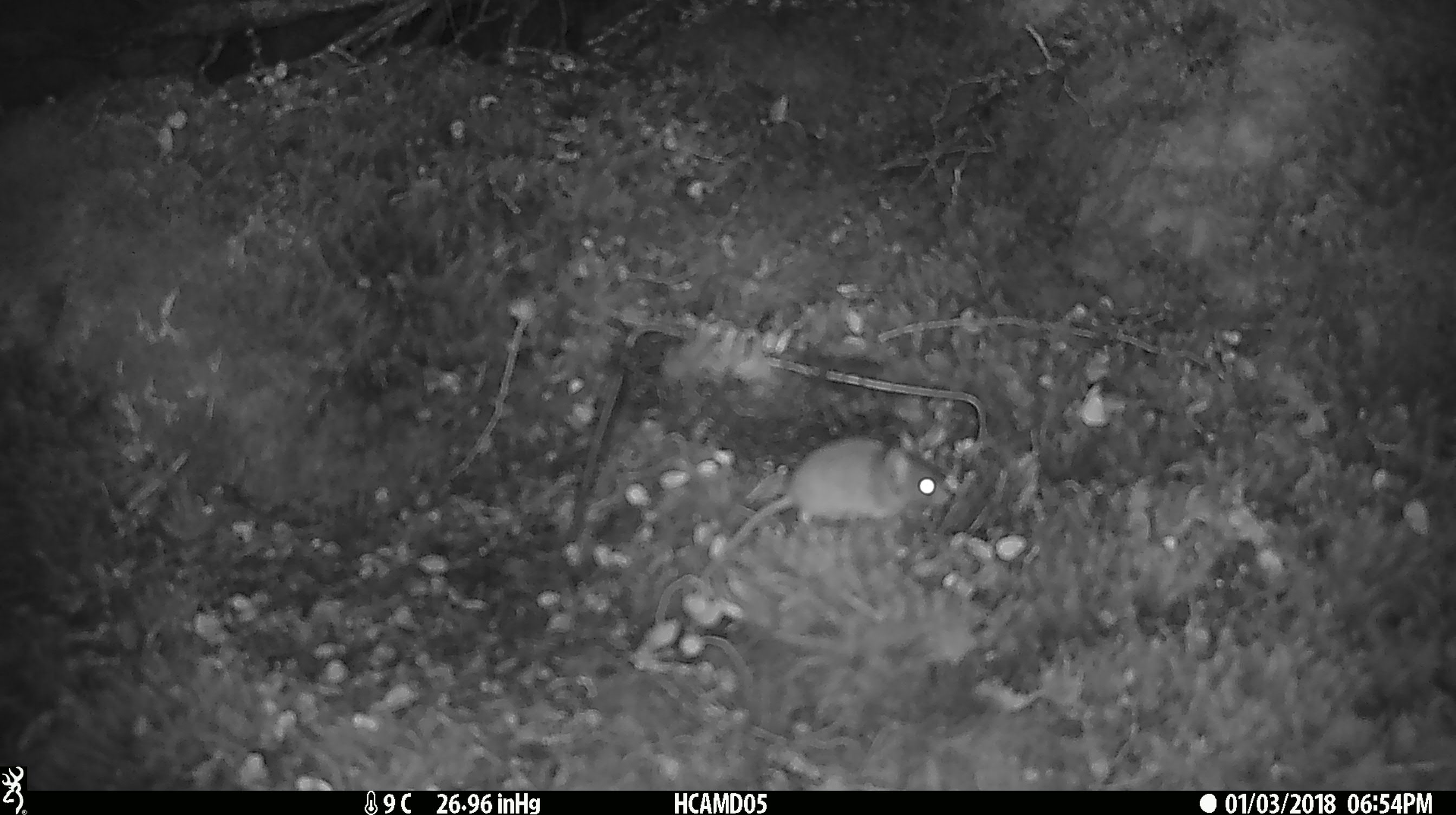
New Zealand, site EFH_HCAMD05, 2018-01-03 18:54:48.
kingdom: Animalia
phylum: Chordata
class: Mammalia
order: Rodentia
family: Muridae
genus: Mus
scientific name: Mus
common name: mouse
Mouse (Mus).